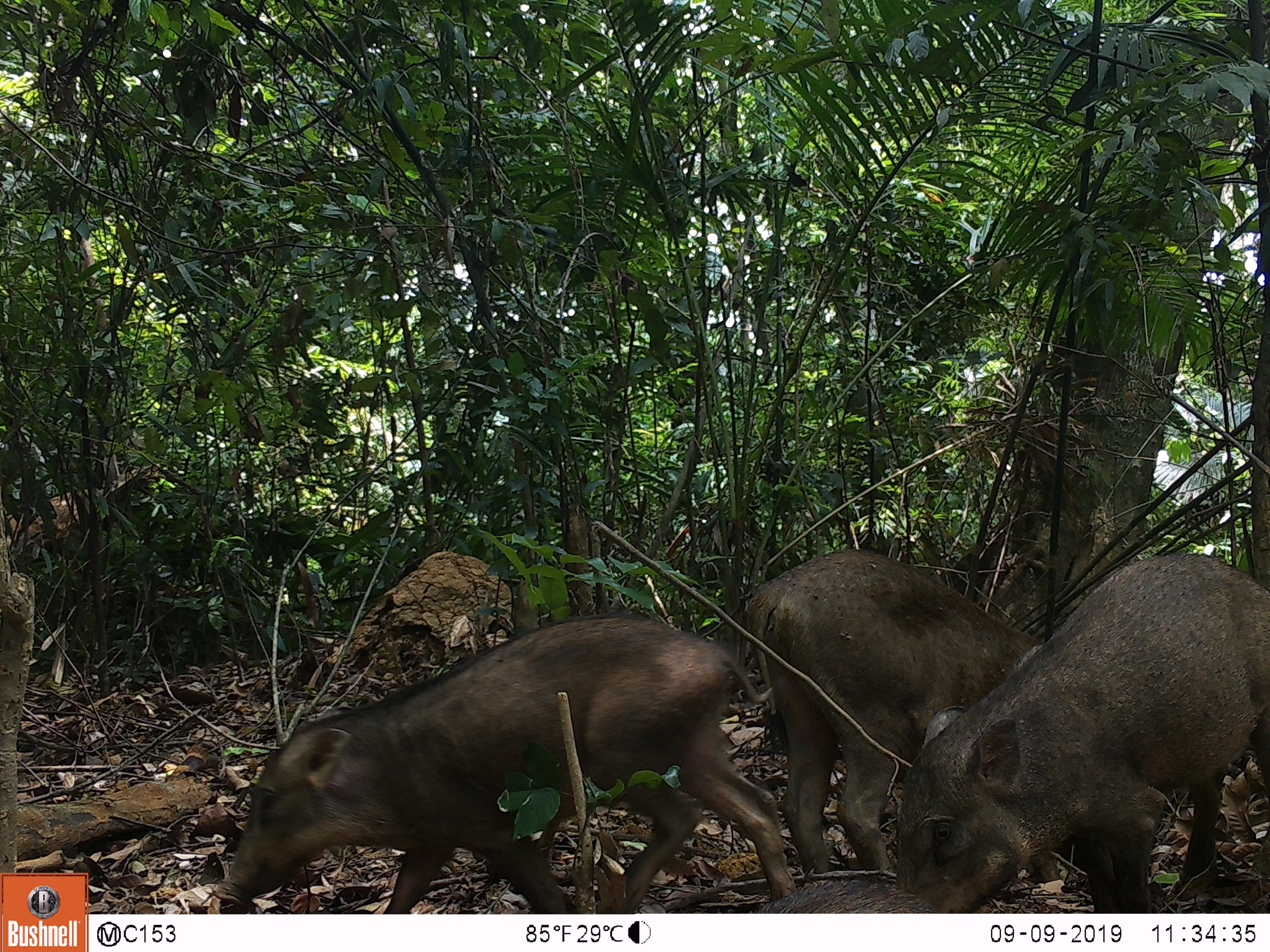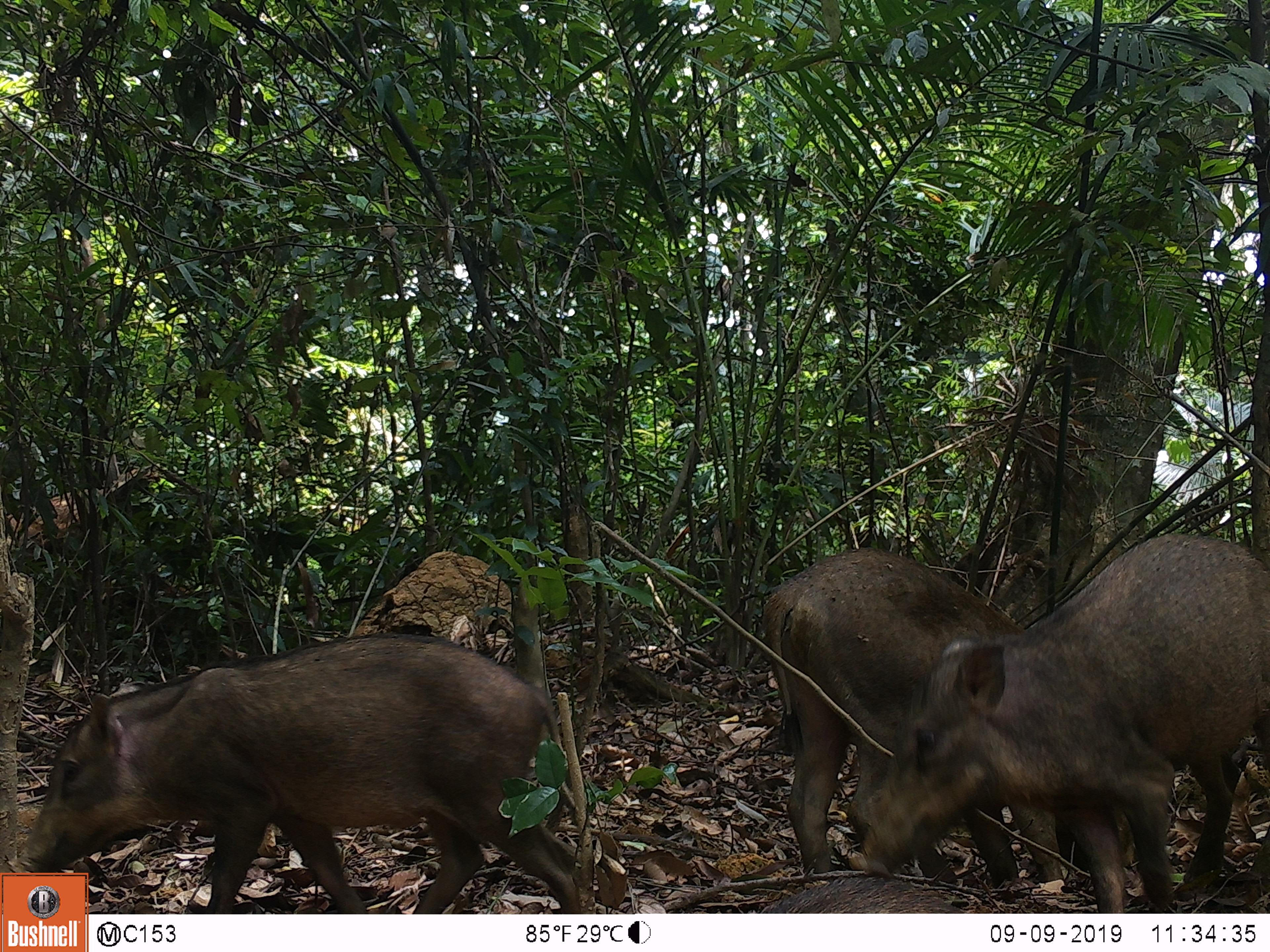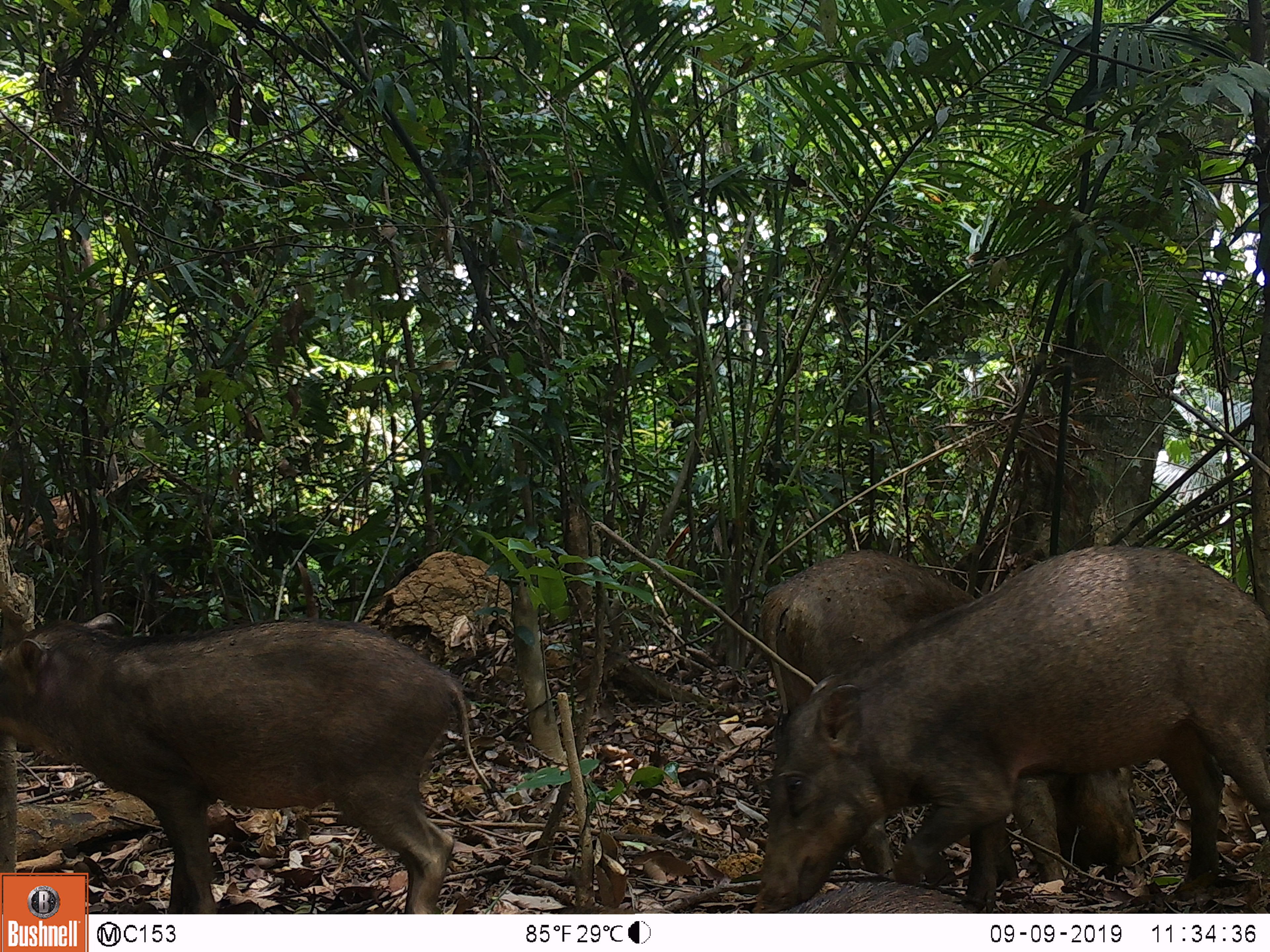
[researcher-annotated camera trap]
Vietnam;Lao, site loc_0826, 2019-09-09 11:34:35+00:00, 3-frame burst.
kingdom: Animalia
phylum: Chordata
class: Mammalia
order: Artiodactyla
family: Suidae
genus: Sus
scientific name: Sus scrofa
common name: eurasian wild pig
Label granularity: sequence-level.